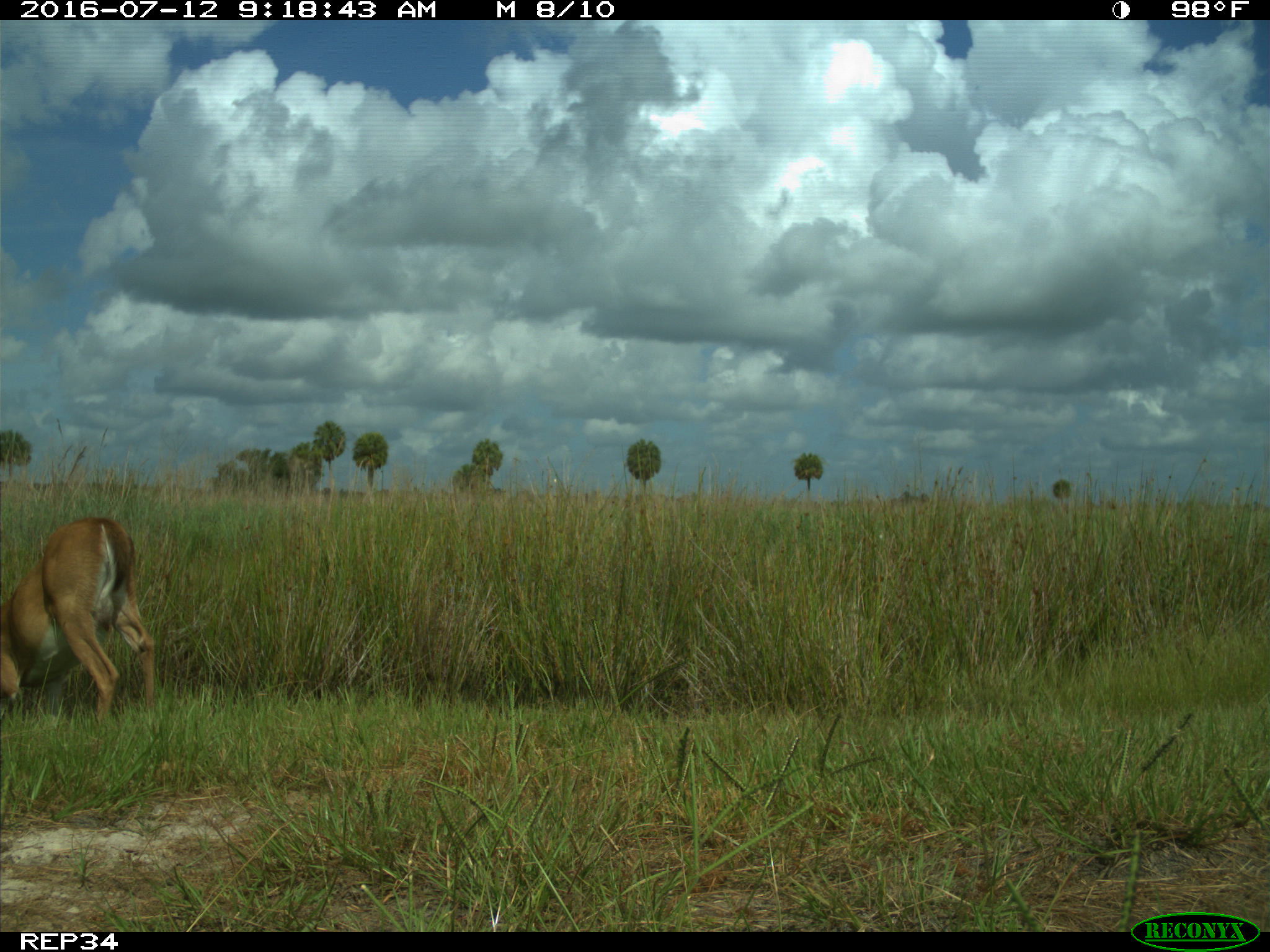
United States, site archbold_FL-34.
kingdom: Animalia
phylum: Chordata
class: Mammalia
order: Artiodactyla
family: Cervidae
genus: Odocoileus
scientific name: Odocoileus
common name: deer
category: unidentified deer